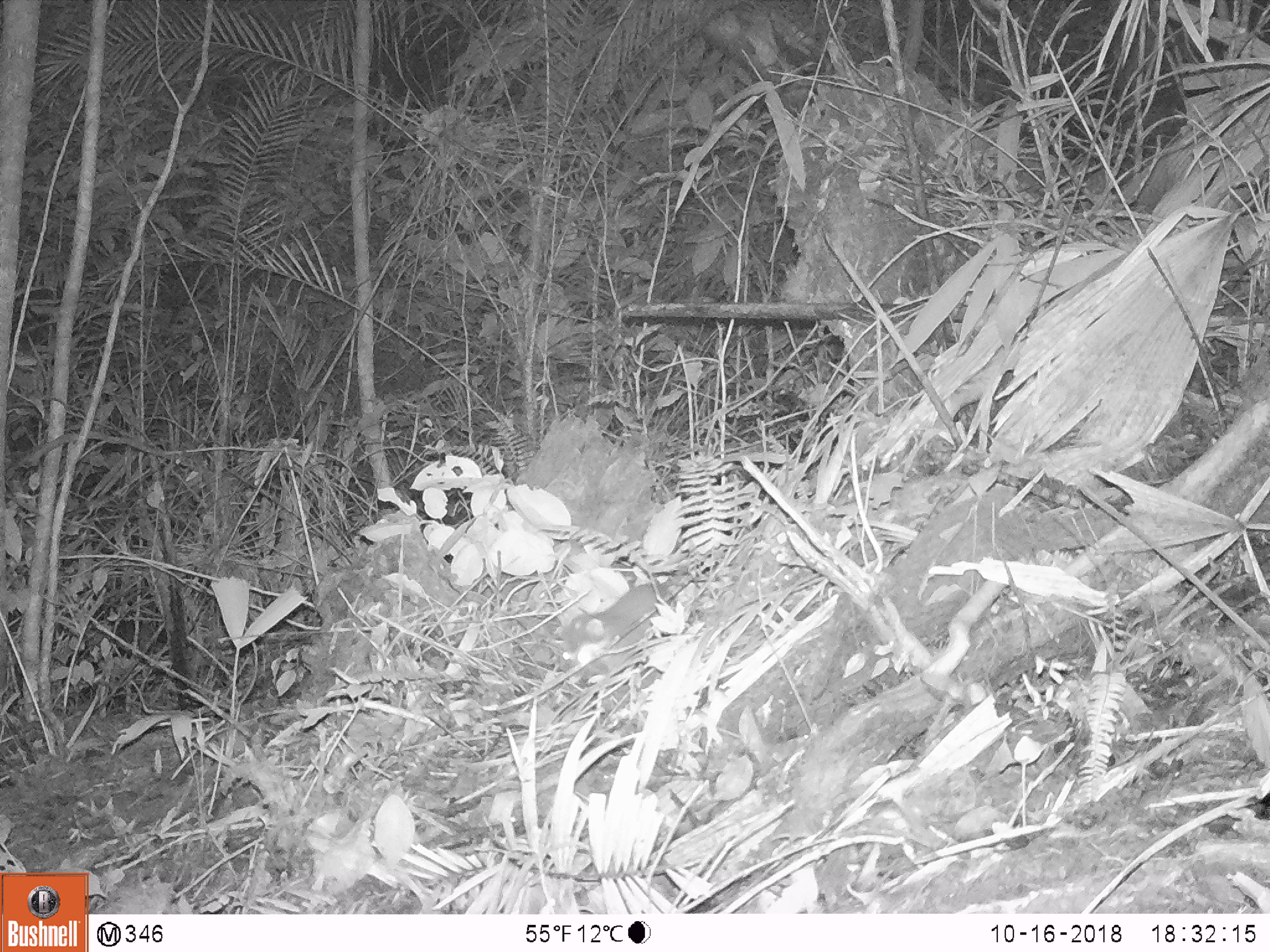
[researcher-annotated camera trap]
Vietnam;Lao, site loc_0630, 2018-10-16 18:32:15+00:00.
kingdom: Animalia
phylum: Chordata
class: Mammalia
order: Carnivora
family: Mustelidae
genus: Melogale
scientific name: Melogale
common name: ferret badger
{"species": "ferret badger (Melogale)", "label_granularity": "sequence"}